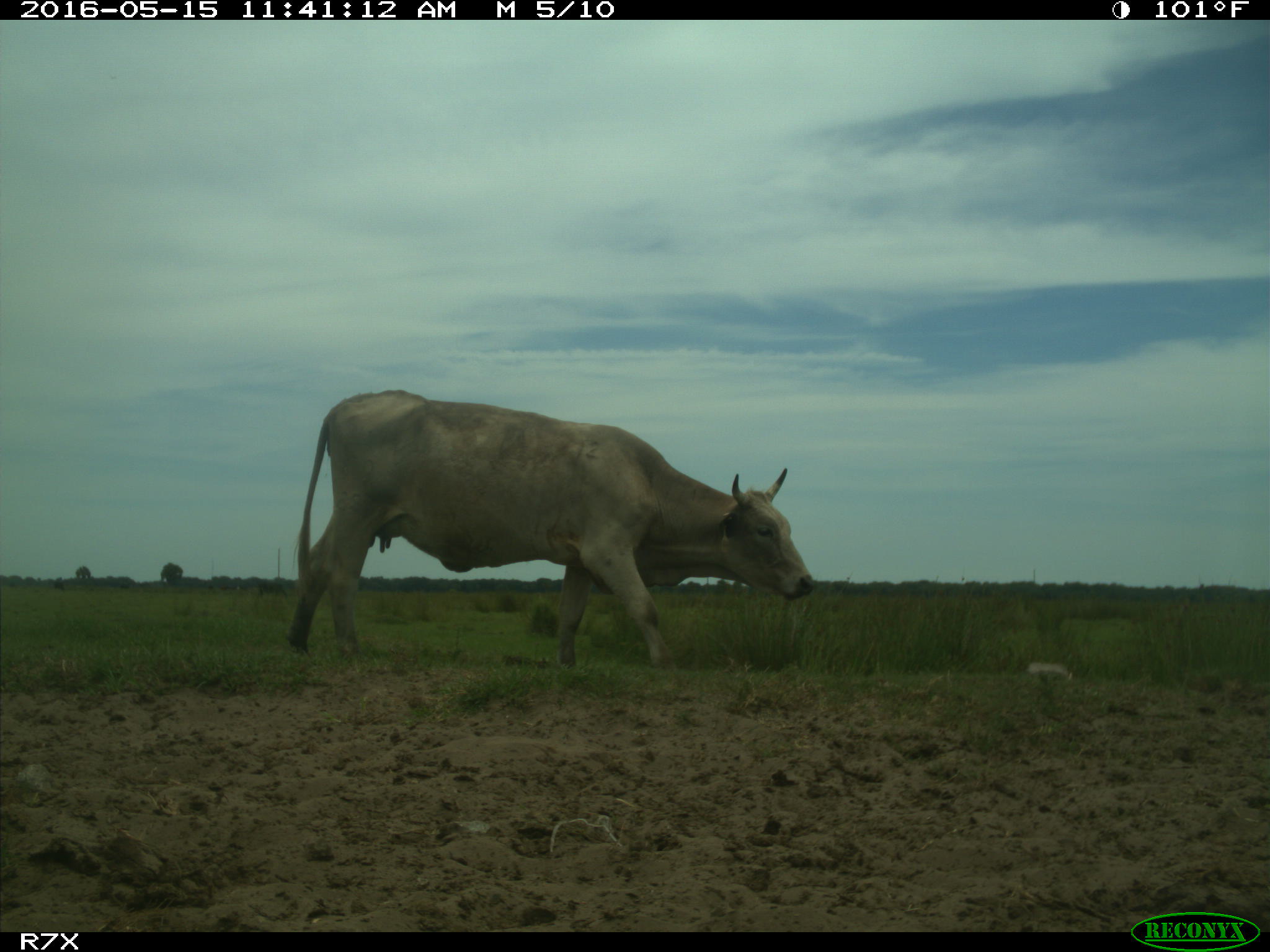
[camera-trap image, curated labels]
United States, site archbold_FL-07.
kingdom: Animalia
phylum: Chordata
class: Mammalia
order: Artiodactyla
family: Bovidae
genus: Bos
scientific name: Bos taurus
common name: domestic cow